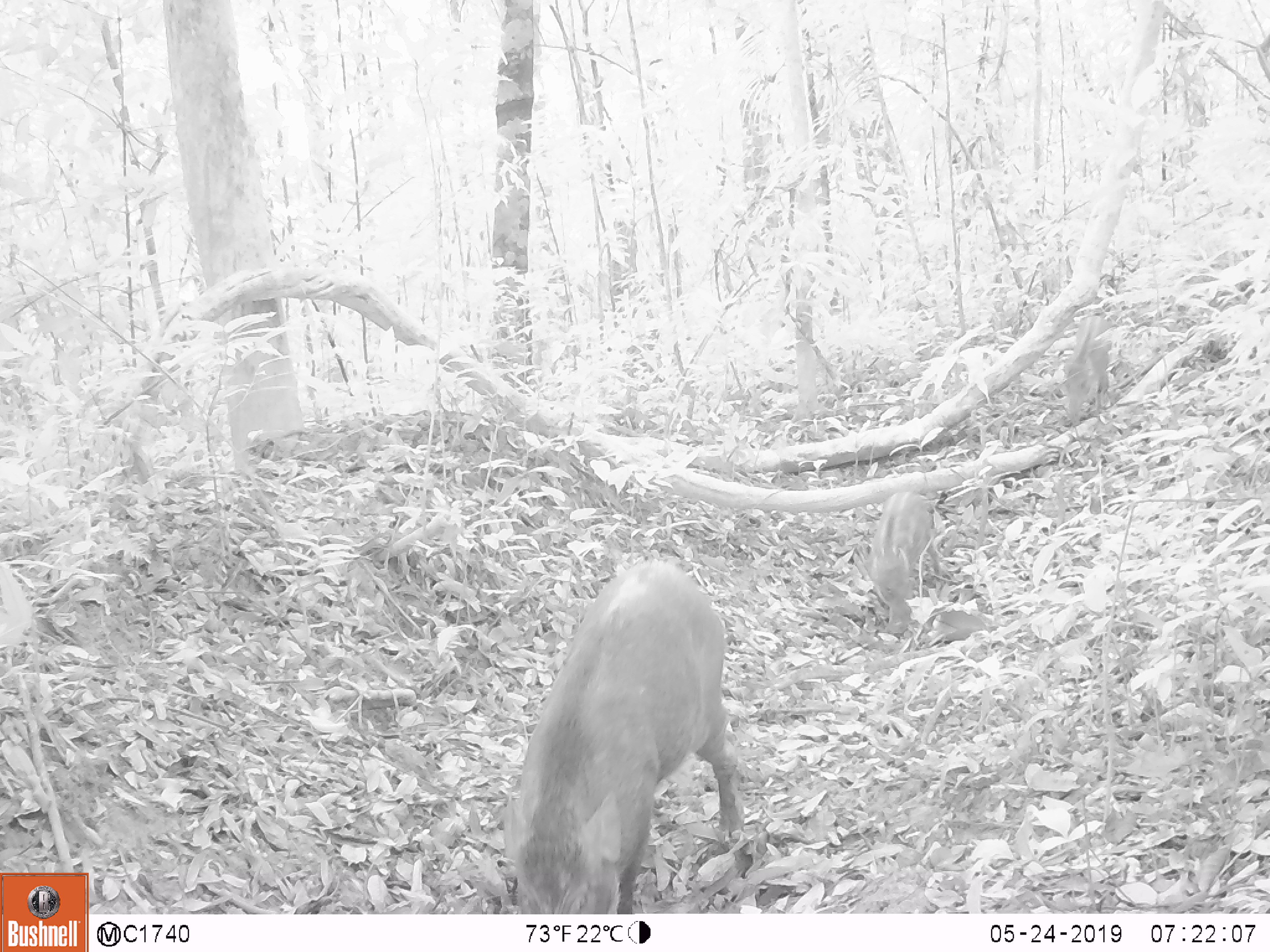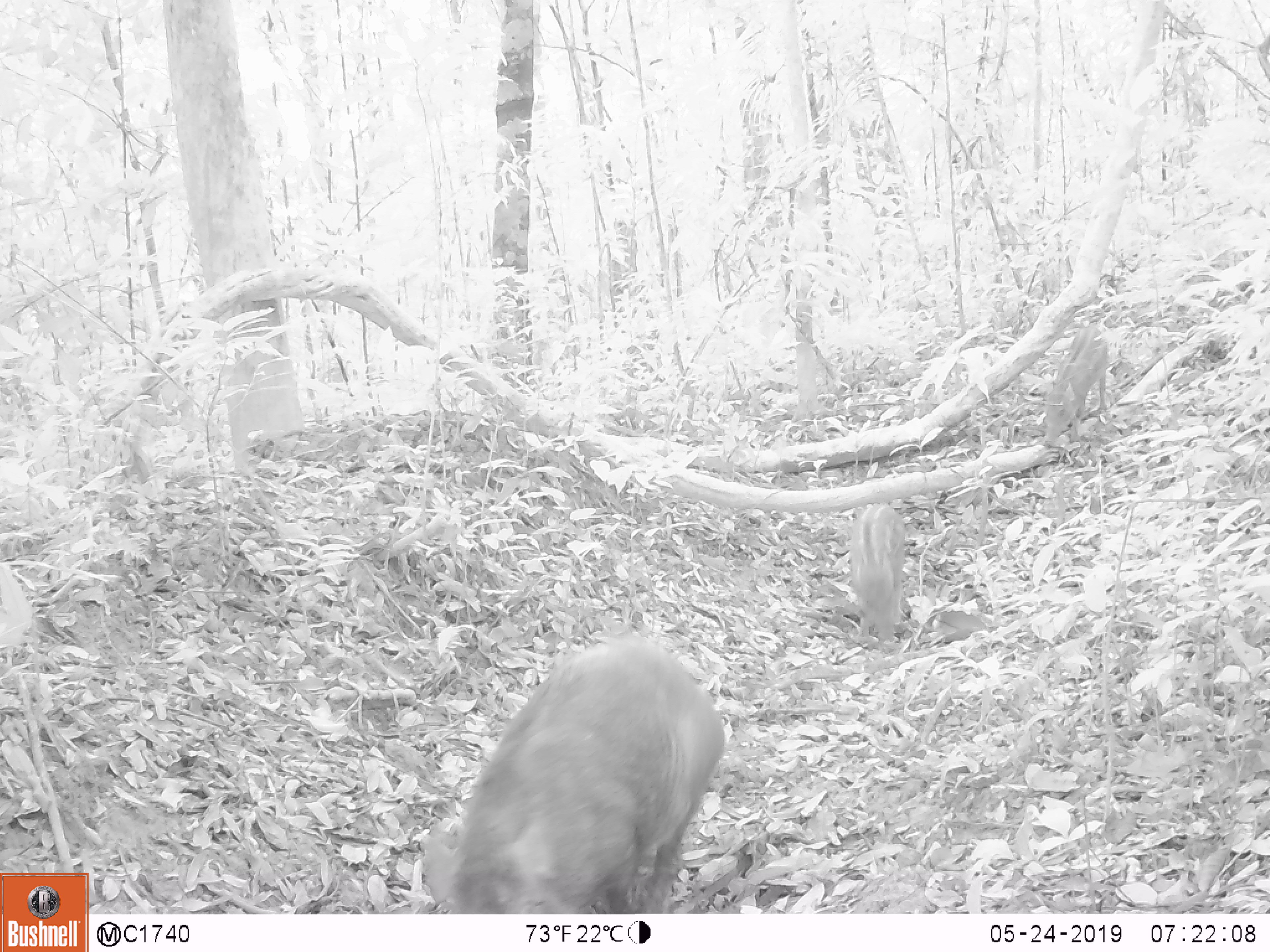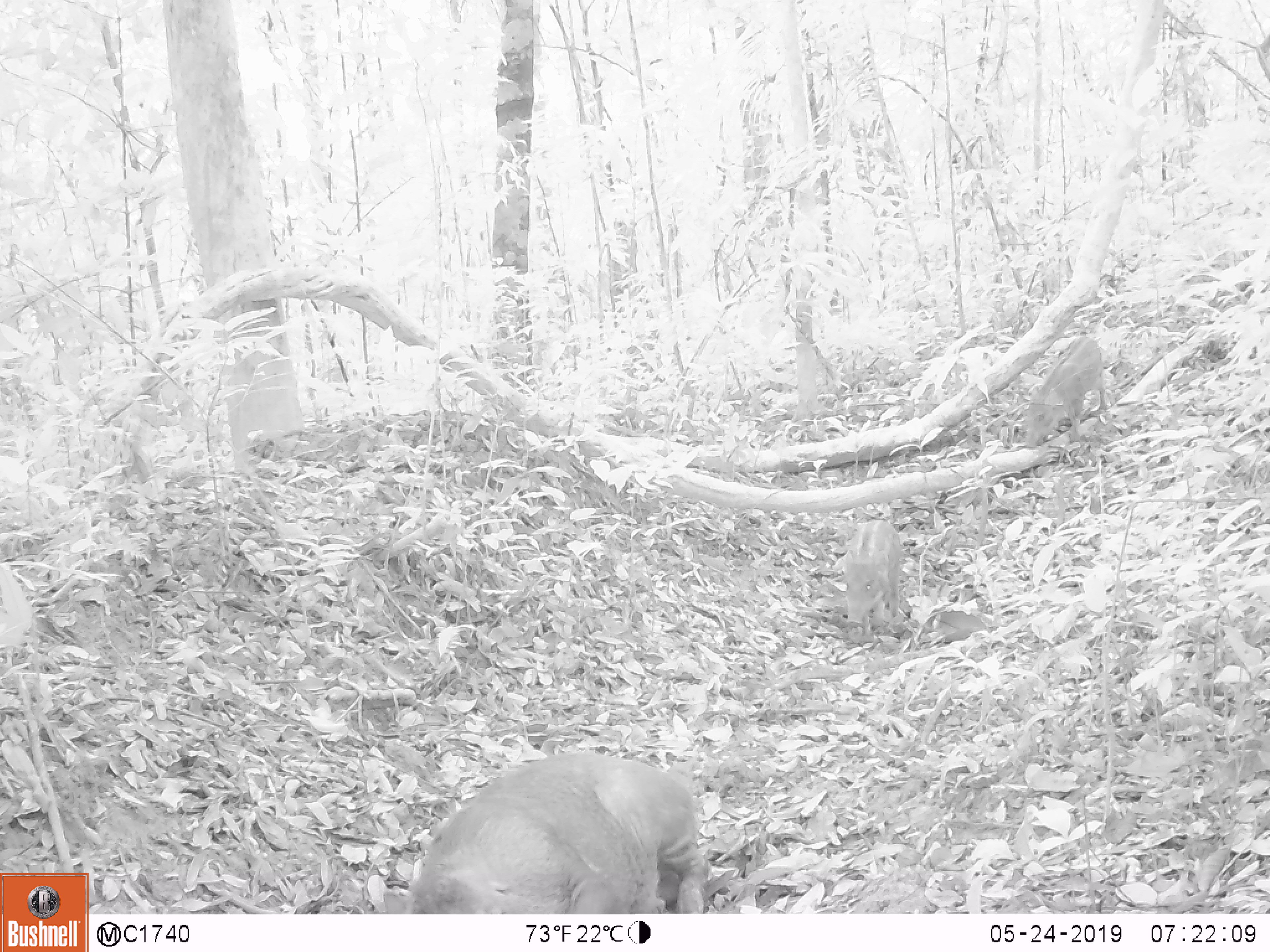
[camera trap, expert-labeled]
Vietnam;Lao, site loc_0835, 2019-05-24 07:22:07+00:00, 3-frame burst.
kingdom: Animalia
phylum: Chordata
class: Mammalia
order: Artiodactyla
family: Suidae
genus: Sus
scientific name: Sus scrofa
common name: eurasian wild pig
Eurasian wild pig (Sus scrofa). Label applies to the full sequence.